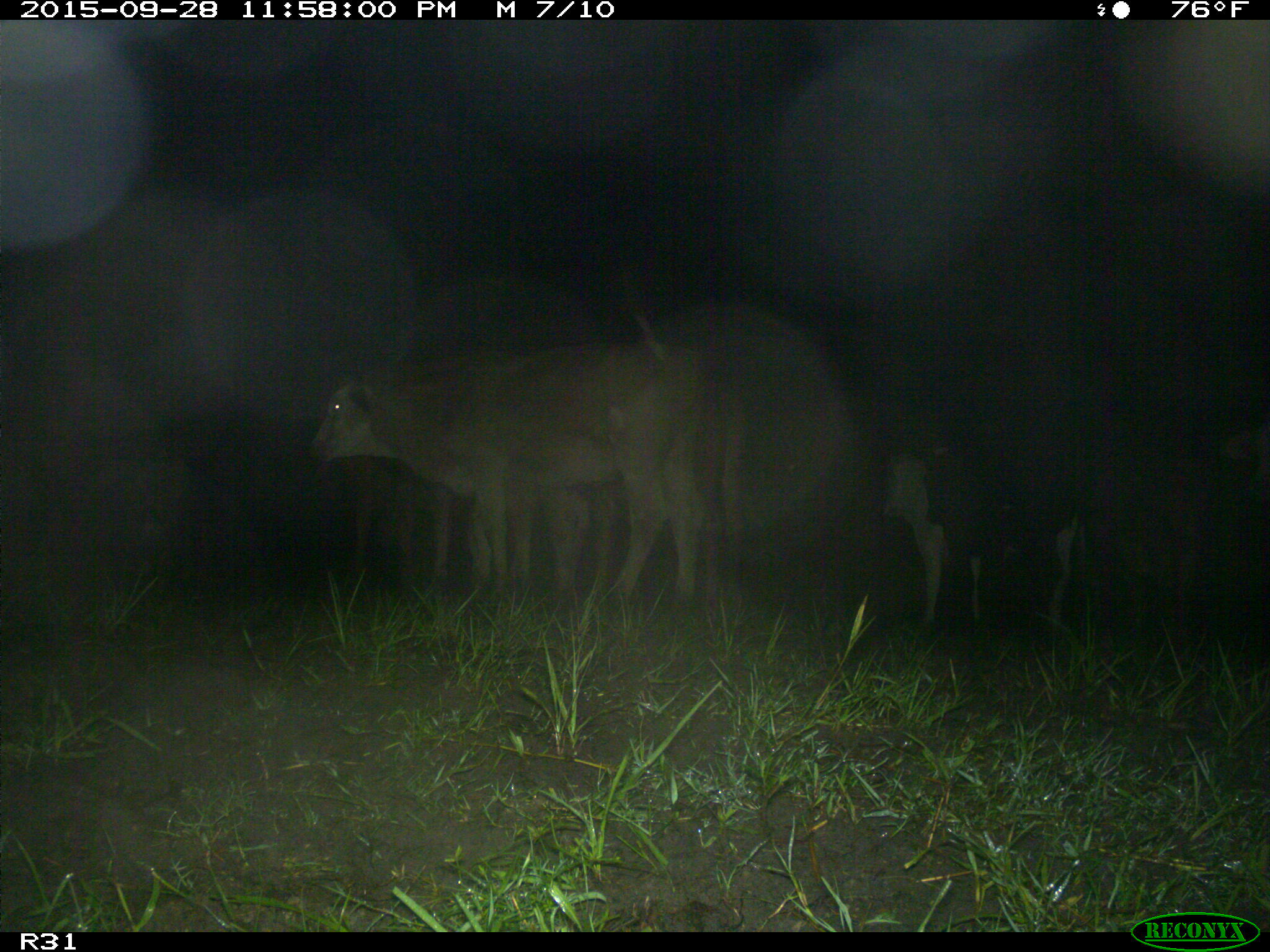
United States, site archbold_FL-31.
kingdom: Animalia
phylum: Chordata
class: Mammalia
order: Artiodactyla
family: Bovidae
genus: Bos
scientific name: Bos taurus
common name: domestic cow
Bos taurus (domestic cow).